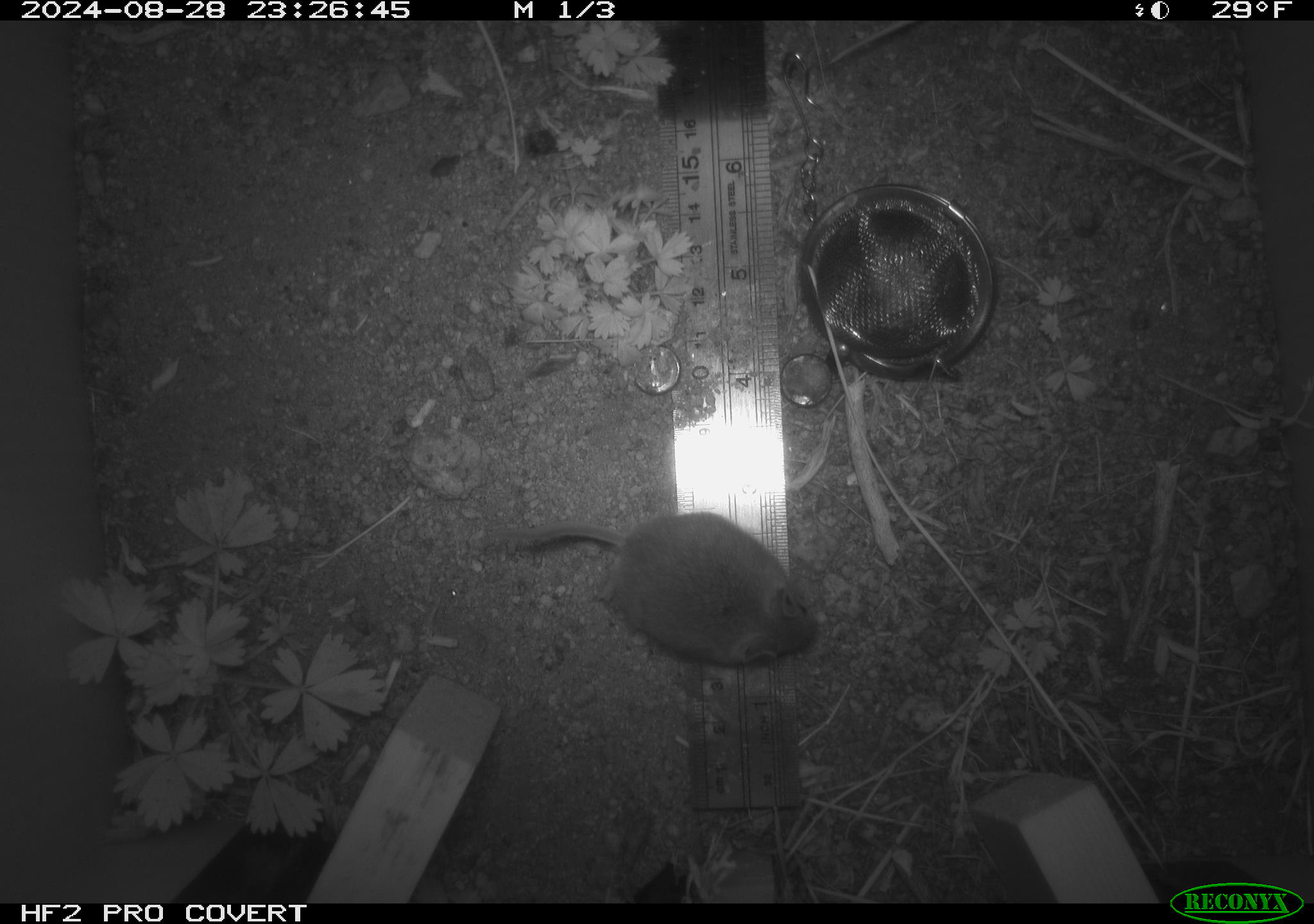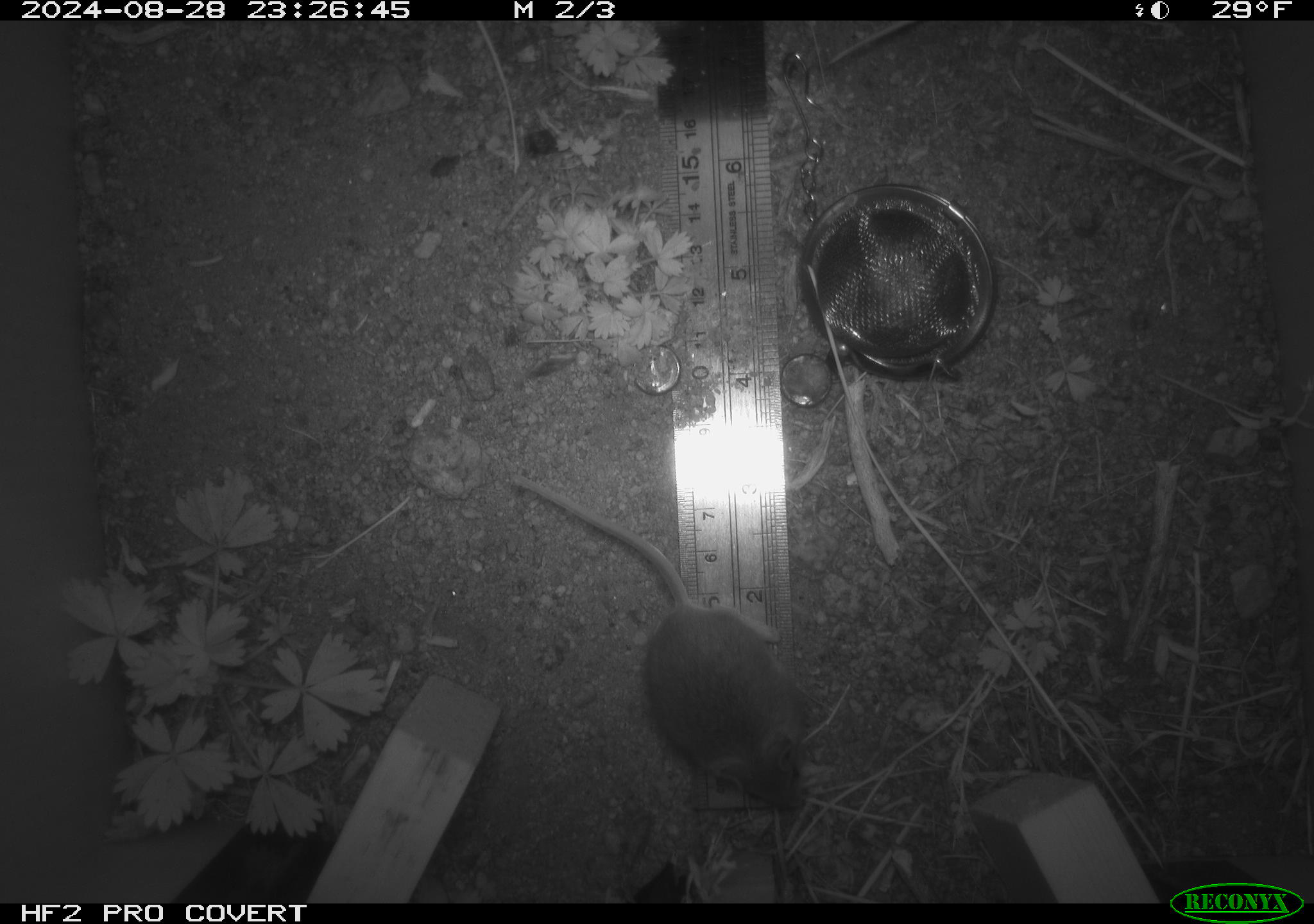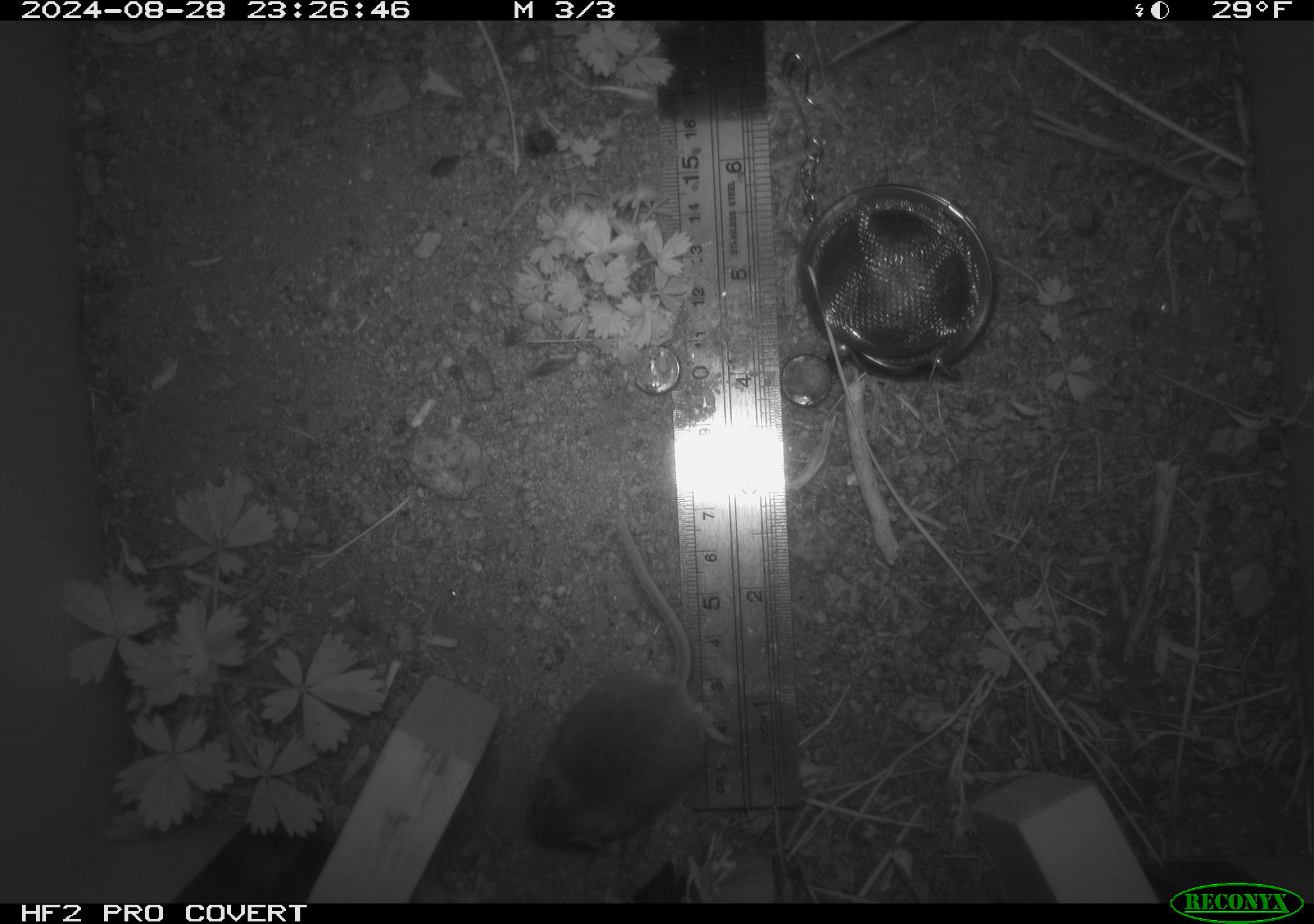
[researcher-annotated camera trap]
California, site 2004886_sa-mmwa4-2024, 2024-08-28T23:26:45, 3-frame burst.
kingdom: Animalia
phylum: Chordata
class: Mammalia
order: Rodentia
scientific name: Rodentia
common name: mouse species